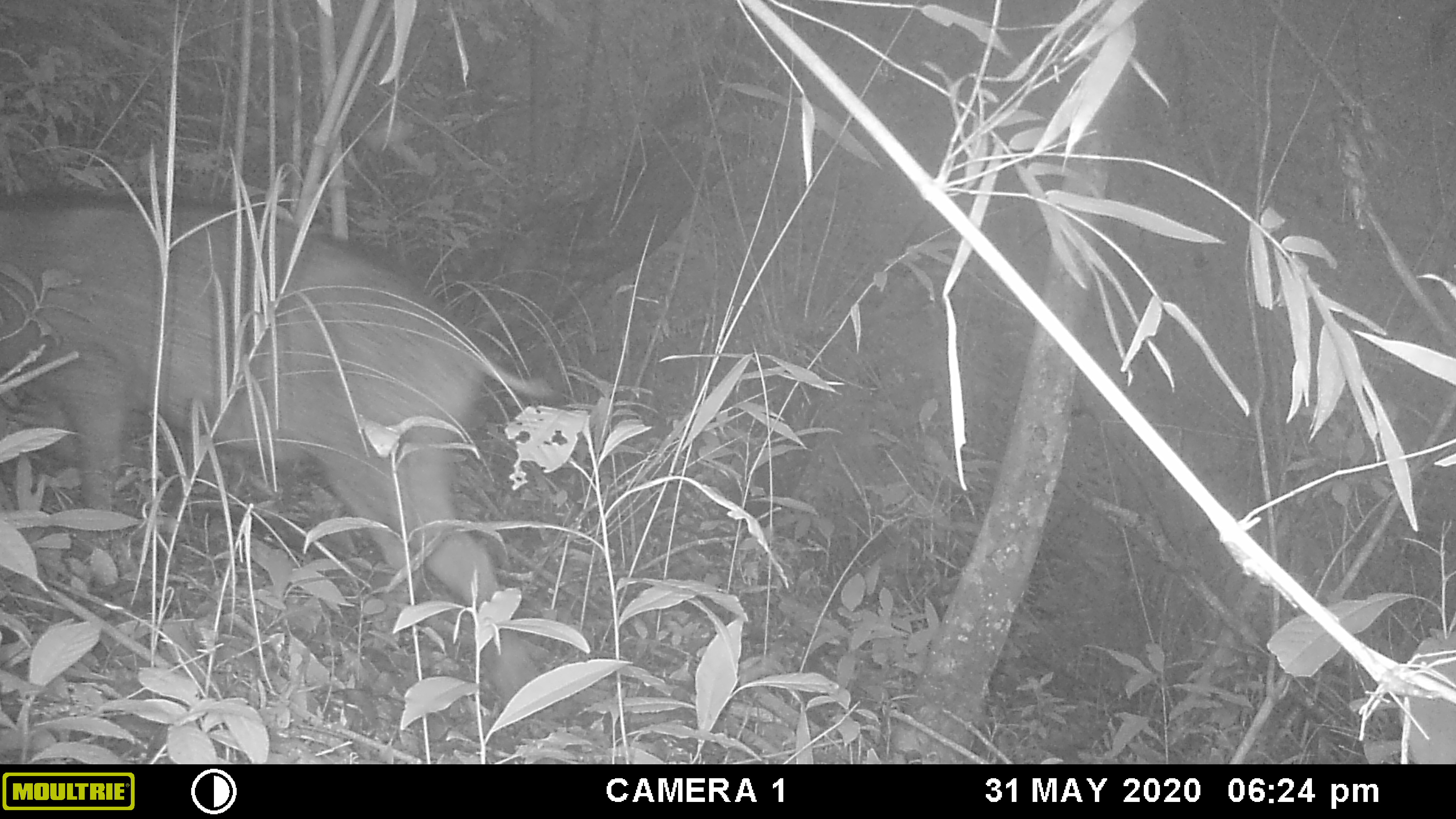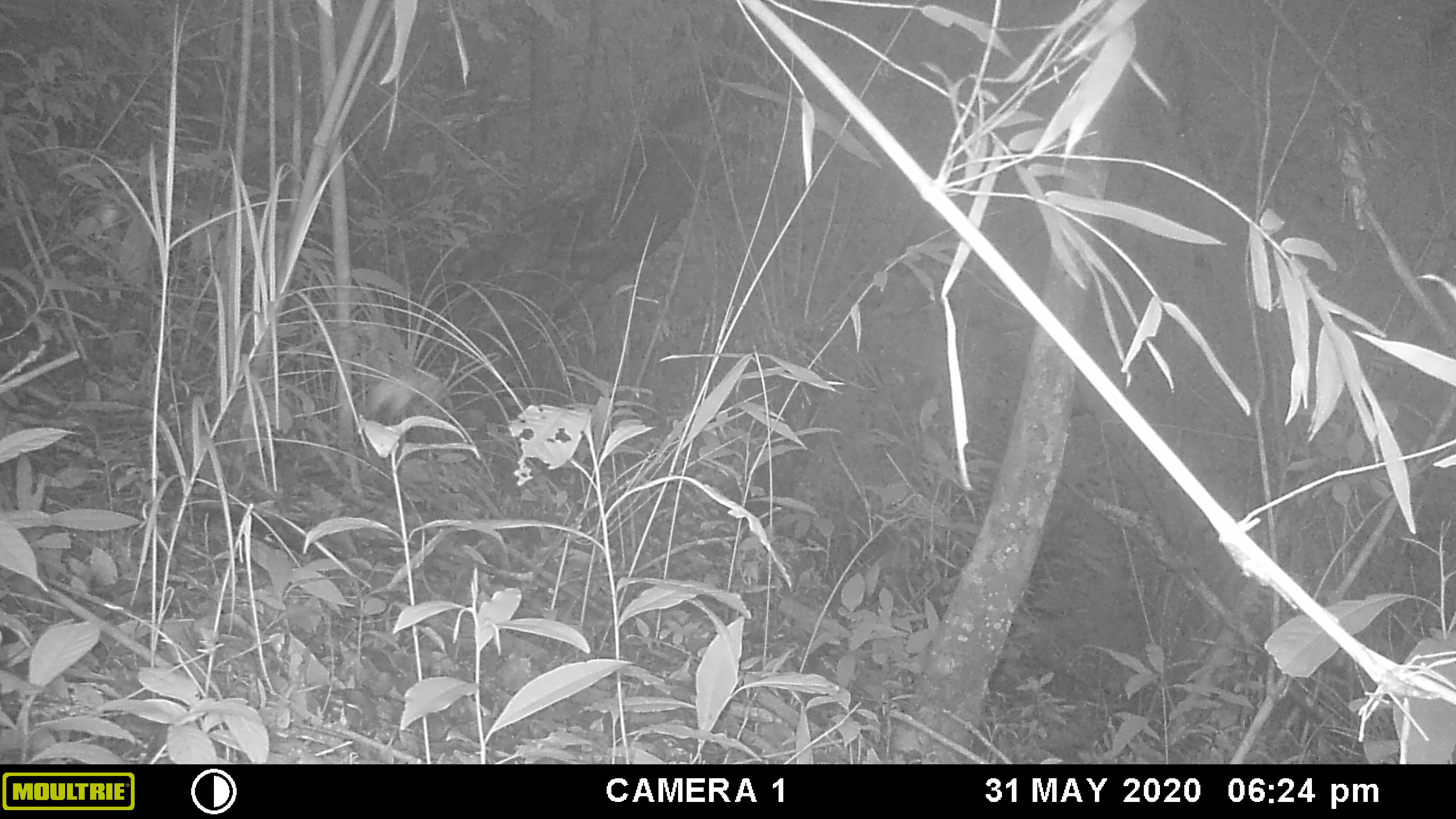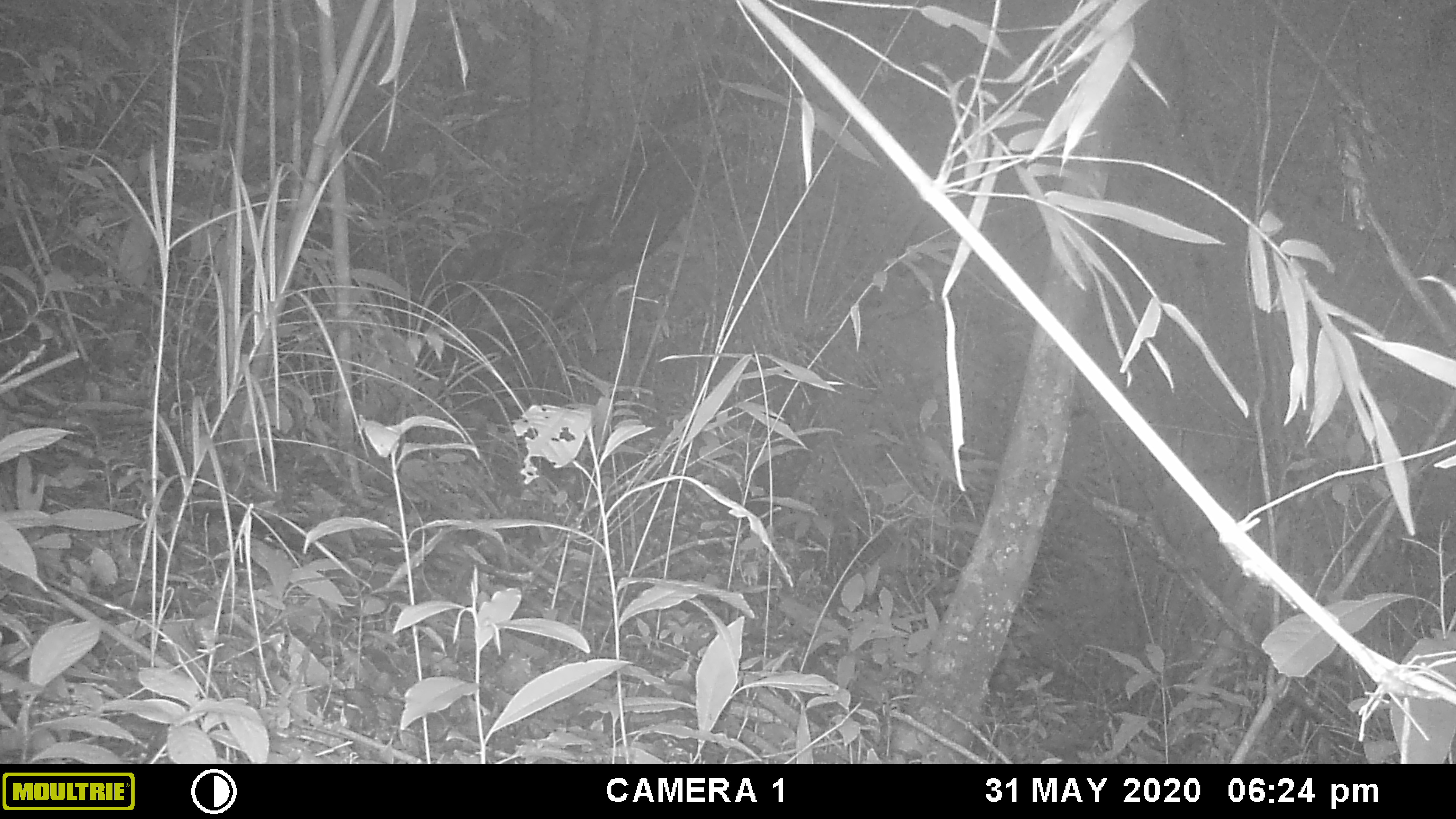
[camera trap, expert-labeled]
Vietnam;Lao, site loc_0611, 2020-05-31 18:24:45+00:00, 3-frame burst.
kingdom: Animalia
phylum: Chordata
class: Mammalia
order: Artiodactyla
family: Suidae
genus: Sus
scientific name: Sus scrofa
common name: eurasian wild pig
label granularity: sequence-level